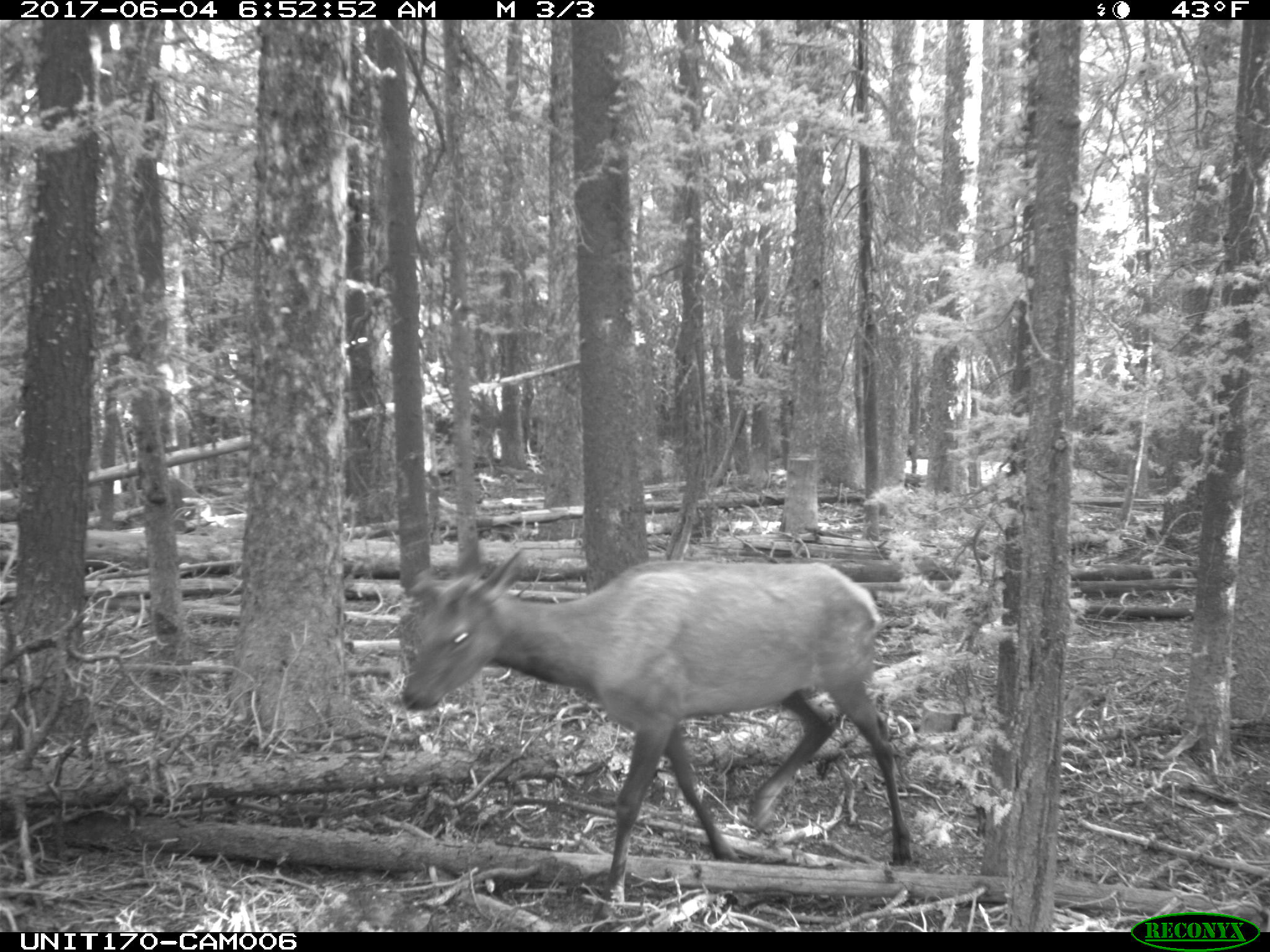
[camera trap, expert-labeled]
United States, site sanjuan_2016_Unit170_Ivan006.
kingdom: Animalia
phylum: Chordata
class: Mammalia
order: Artiodactyla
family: Cervidae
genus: Cervus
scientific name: Cervus elaphus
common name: red deer